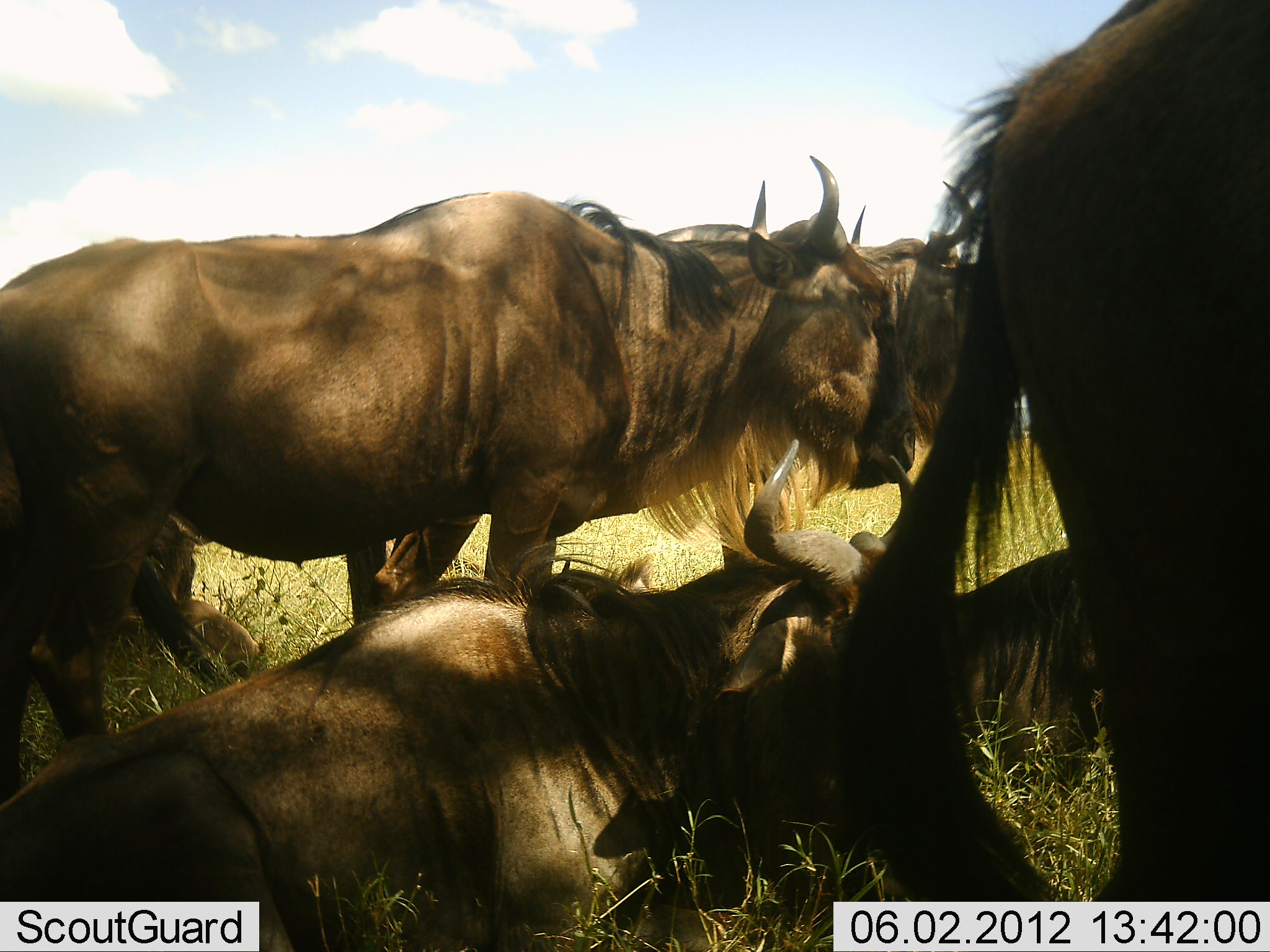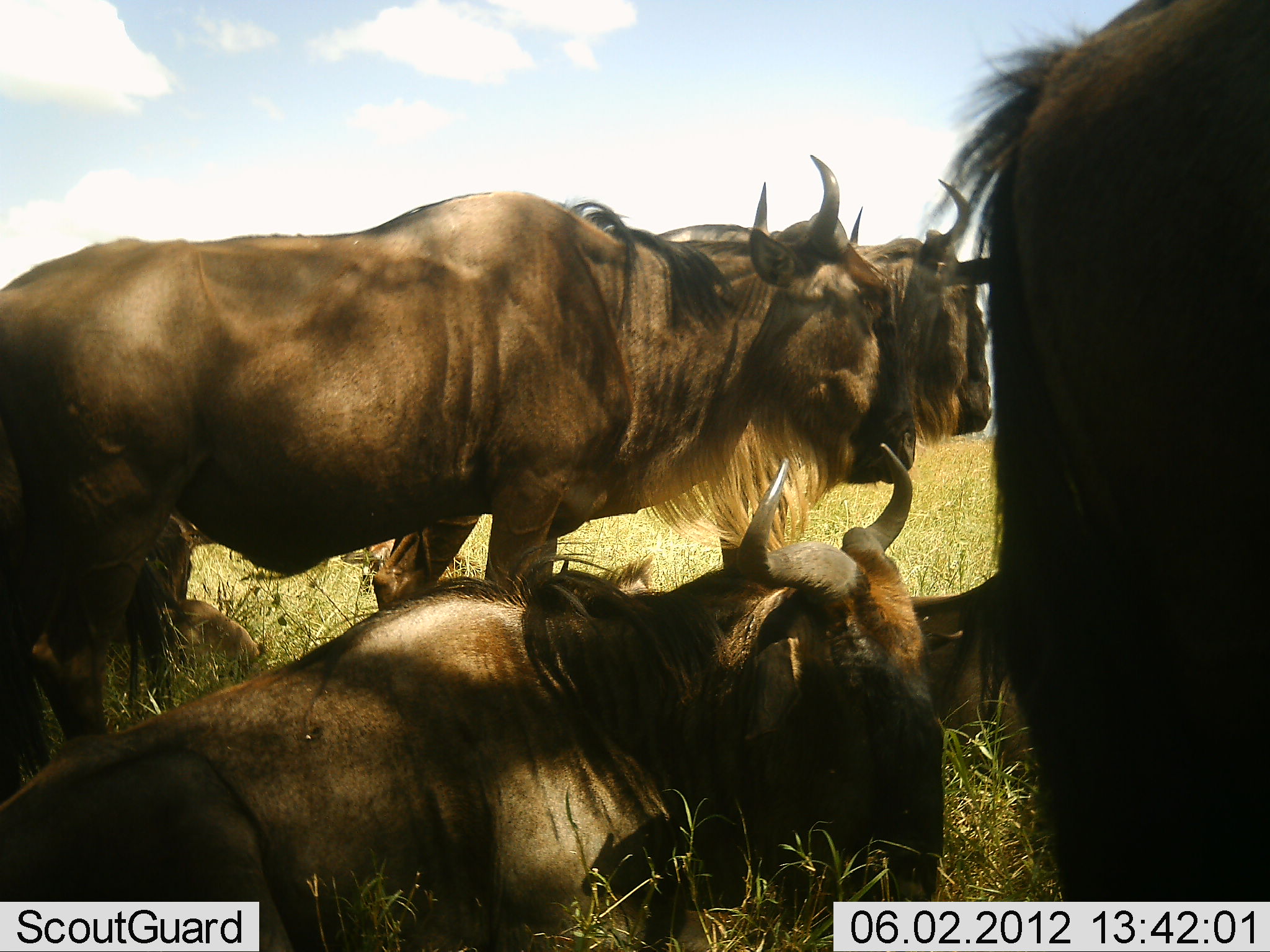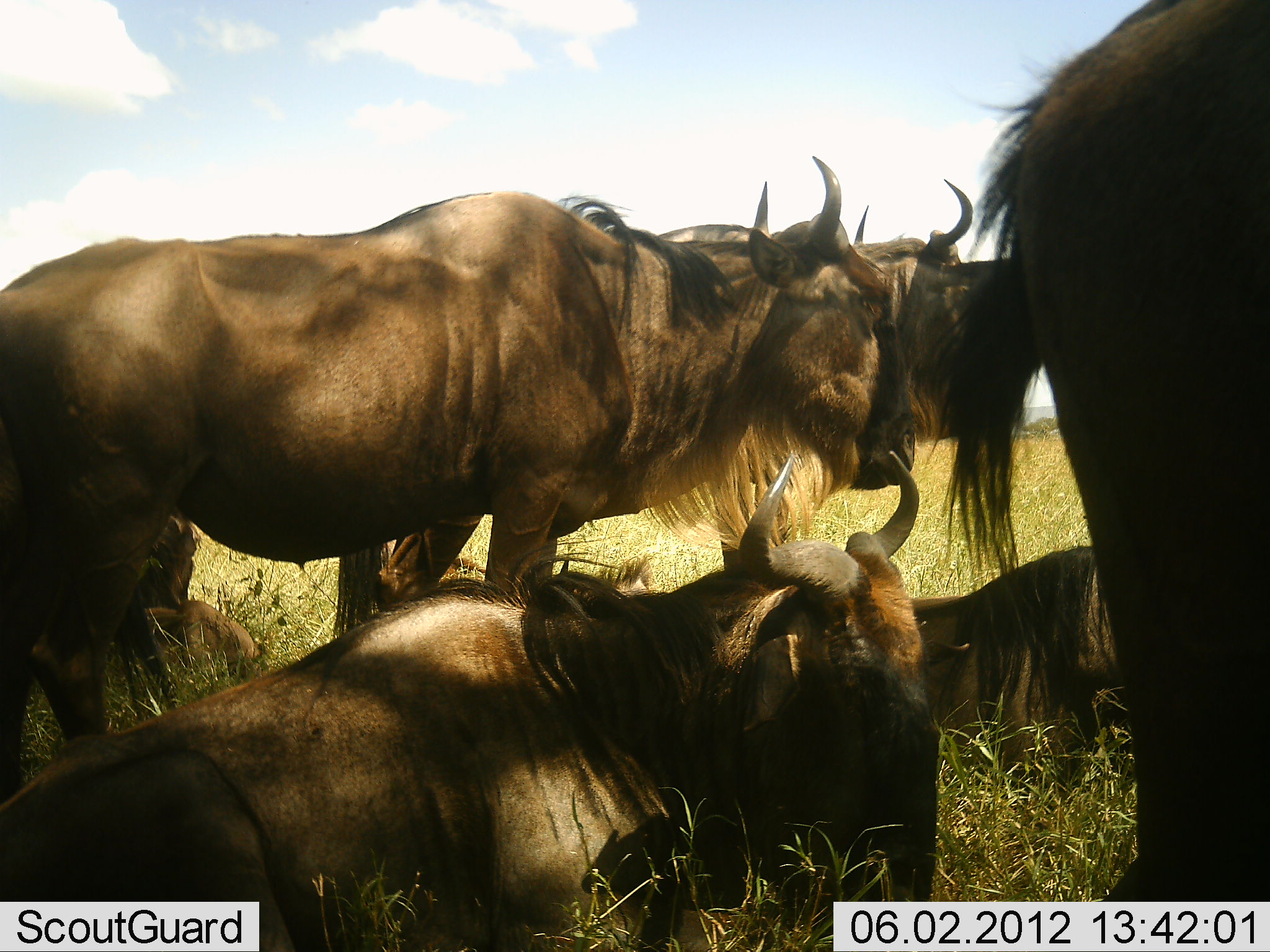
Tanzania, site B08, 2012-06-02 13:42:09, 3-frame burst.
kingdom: Animalia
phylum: Chordata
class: Mammalia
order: Artiodactyla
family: Bovidae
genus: Connochaetes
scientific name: Connochaetes taurinus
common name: blue wildebeest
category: wildebeest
Wildebeest (blue wildebeest) (Connochaetes taurinus), count 6. Behavior (volunteer vote fractions): standing 90%, resting 100%, moving 0%, interacting 0%. Young present (vote fraction): 0%. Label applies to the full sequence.